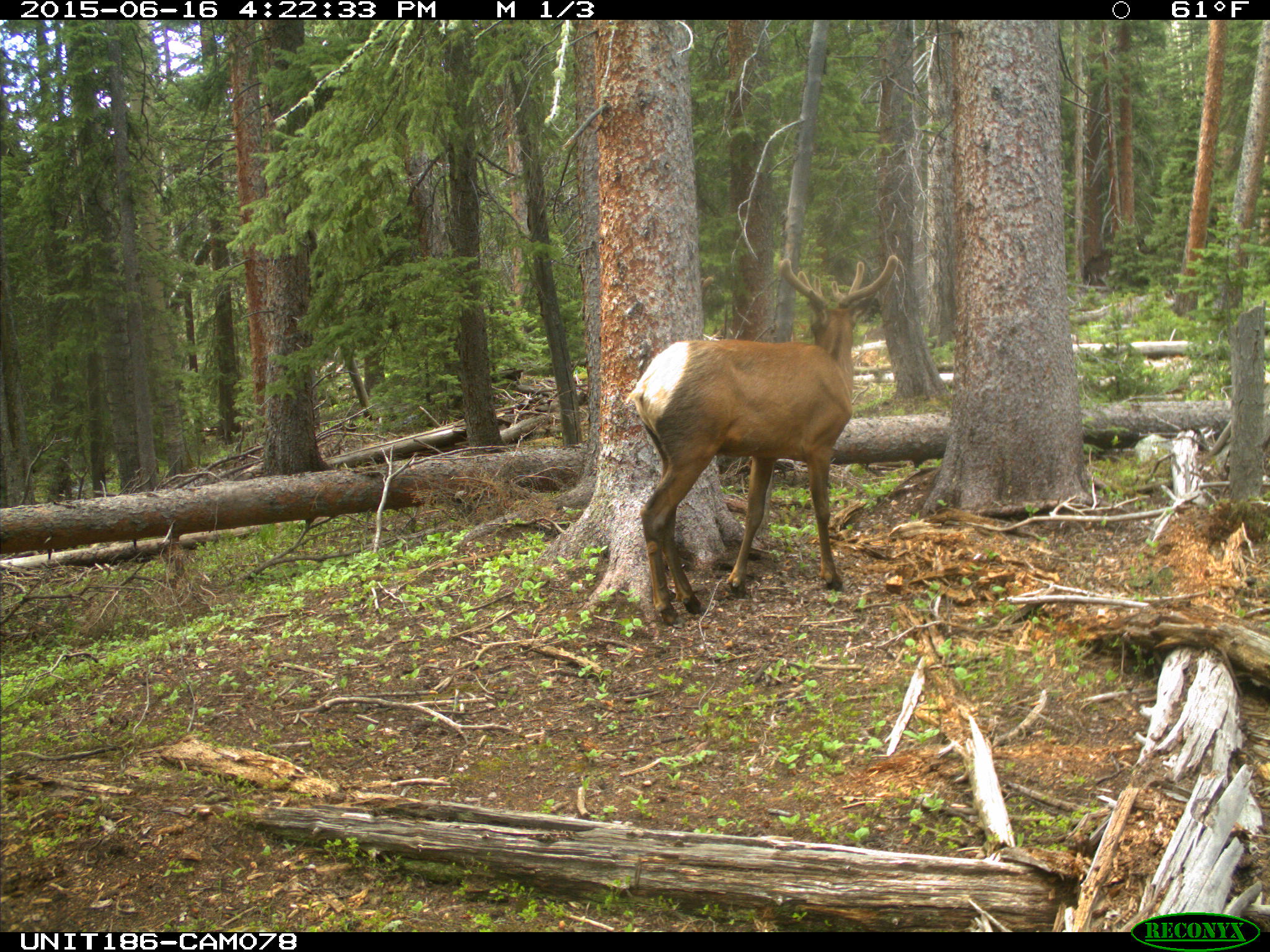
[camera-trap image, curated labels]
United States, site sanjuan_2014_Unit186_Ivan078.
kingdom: Animalia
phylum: Chordata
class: Mammalia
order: Artiodactyla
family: Cervidae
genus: Cervus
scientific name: Cervus elaphus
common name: red deer